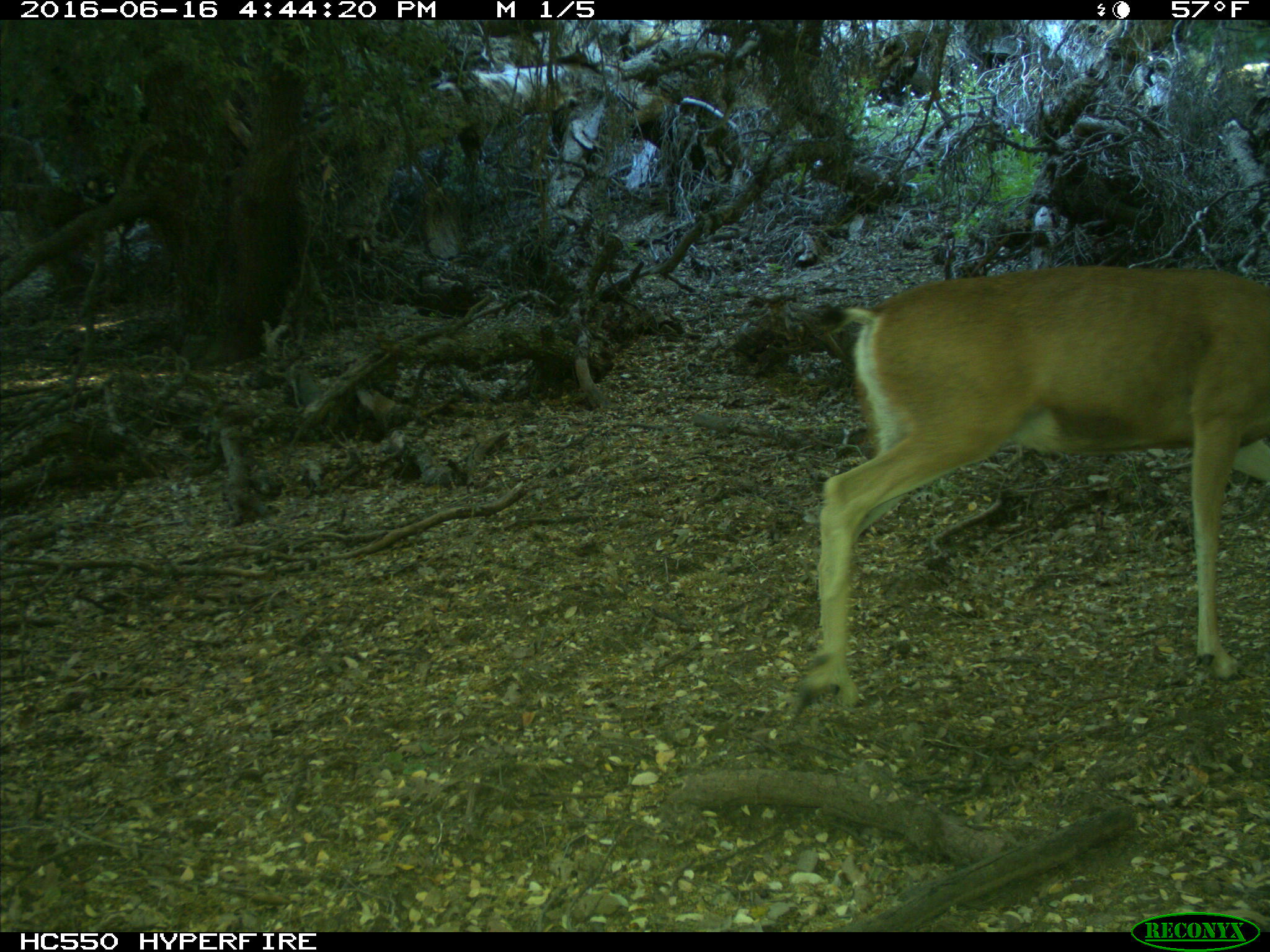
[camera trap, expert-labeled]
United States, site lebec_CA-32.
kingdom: Animalia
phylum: Chordata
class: Mammalia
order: Artiodactyla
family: Cervidae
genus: Odocoileus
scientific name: Odocoileus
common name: deer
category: unidentified deer